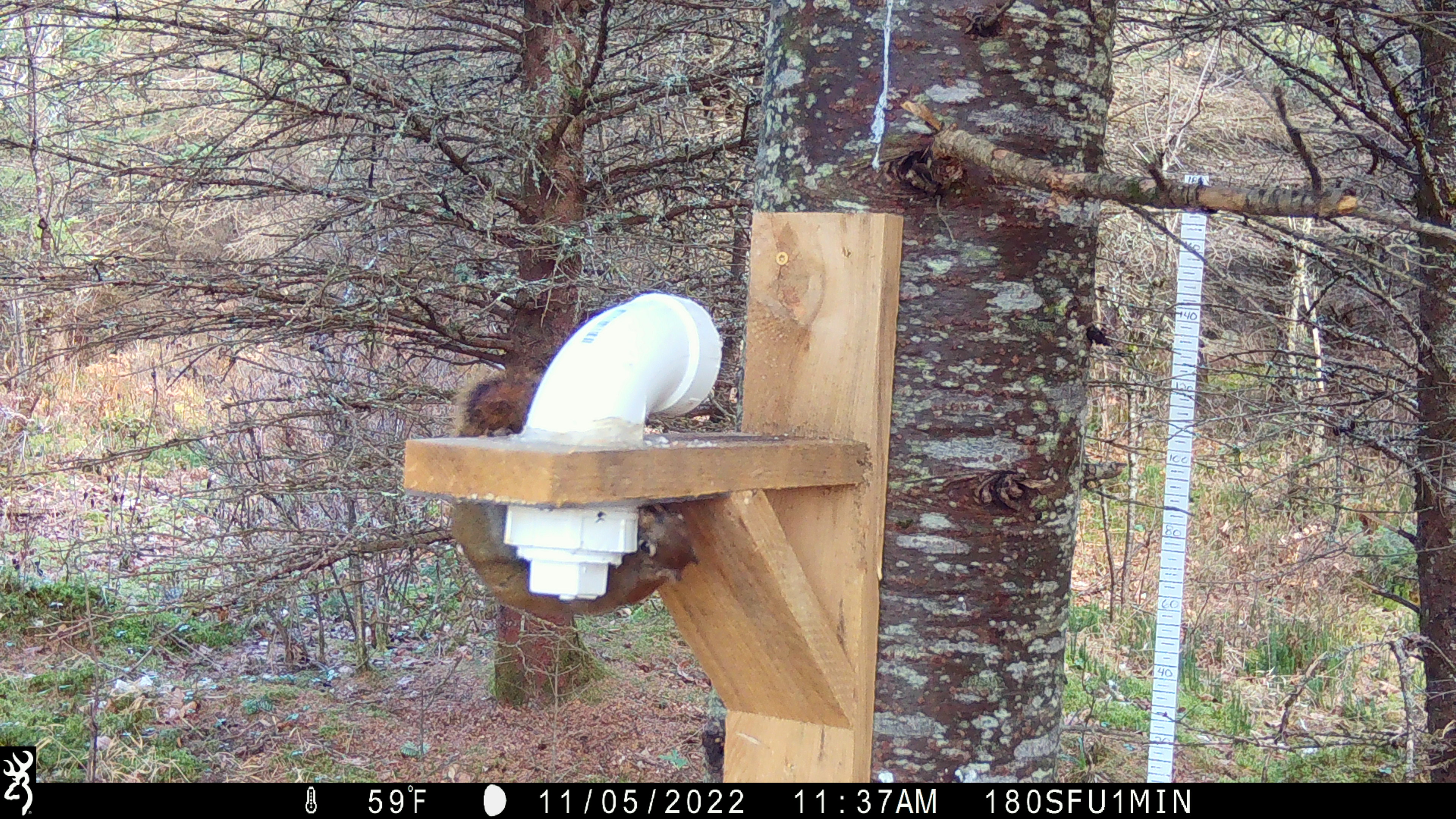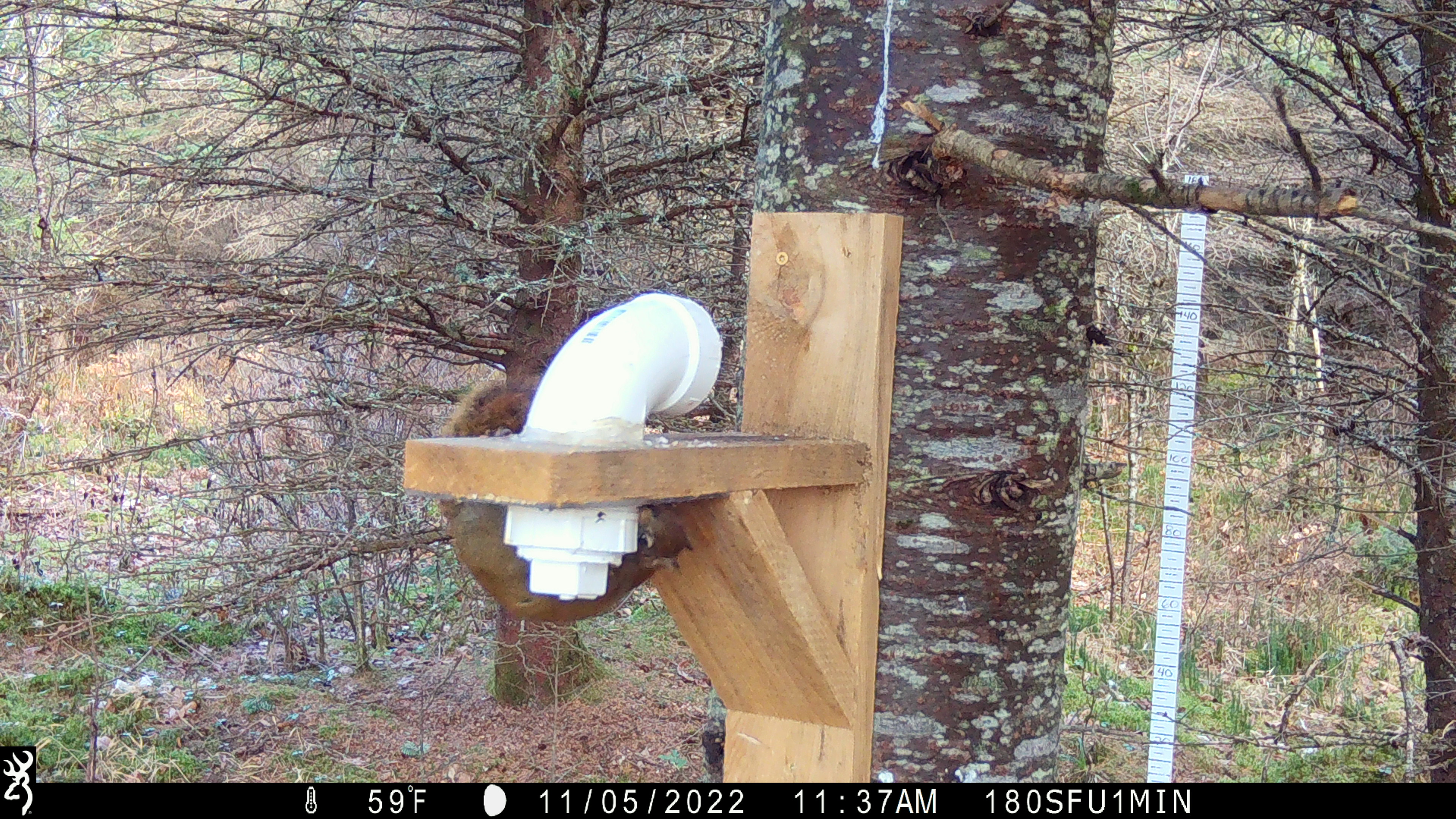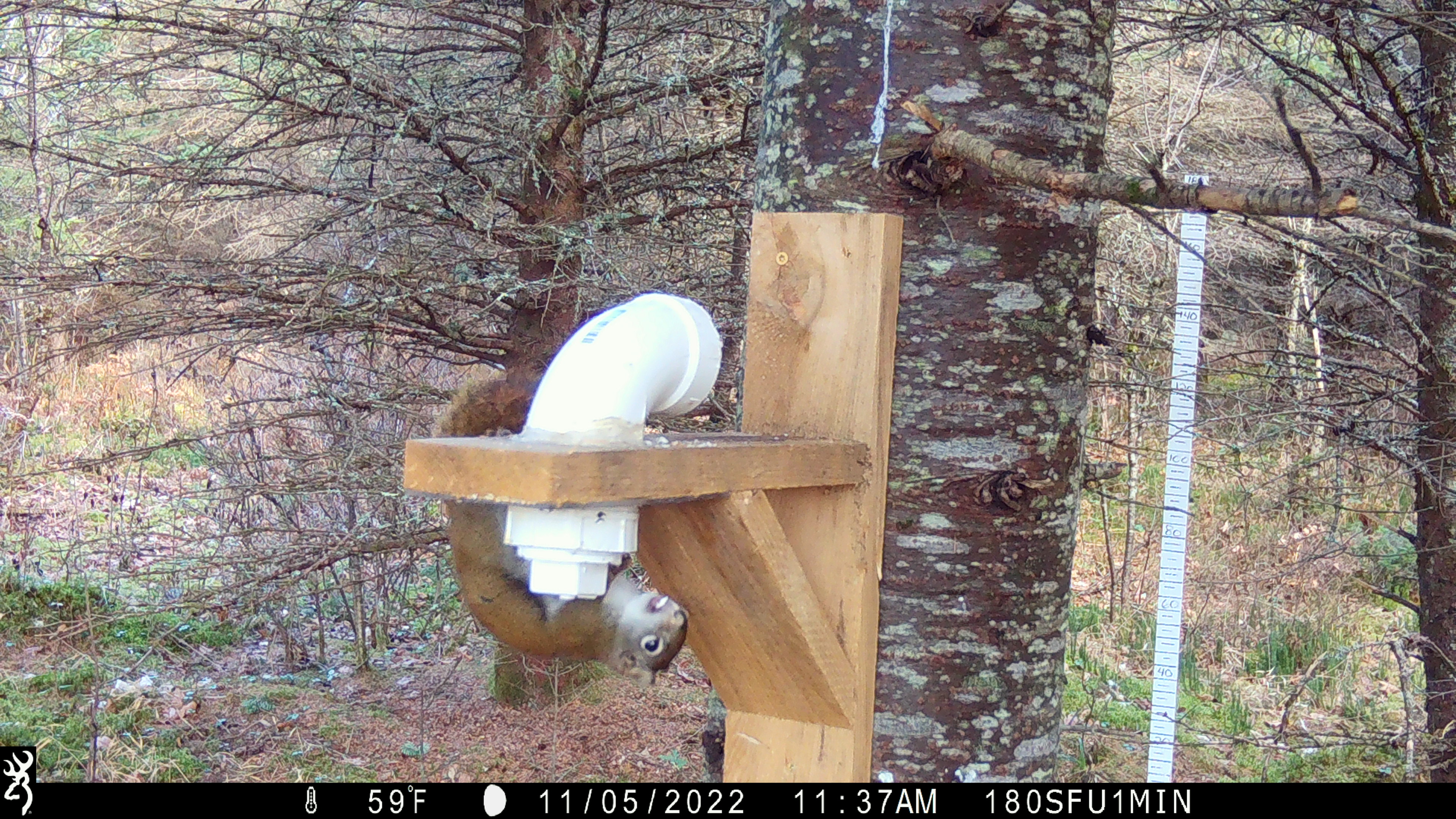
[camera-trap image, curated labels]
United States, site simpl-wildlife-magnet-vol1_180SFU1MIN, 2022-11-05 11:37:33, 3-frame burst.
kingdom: Animalia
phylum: Chordata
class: Mammalia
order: Rodentia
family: Sciuridae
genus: Tamiasciurus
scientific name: Tamiasciurus hudsonicus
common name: red squirrel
Red squirrel (Tamiasciurus hudsonicus).